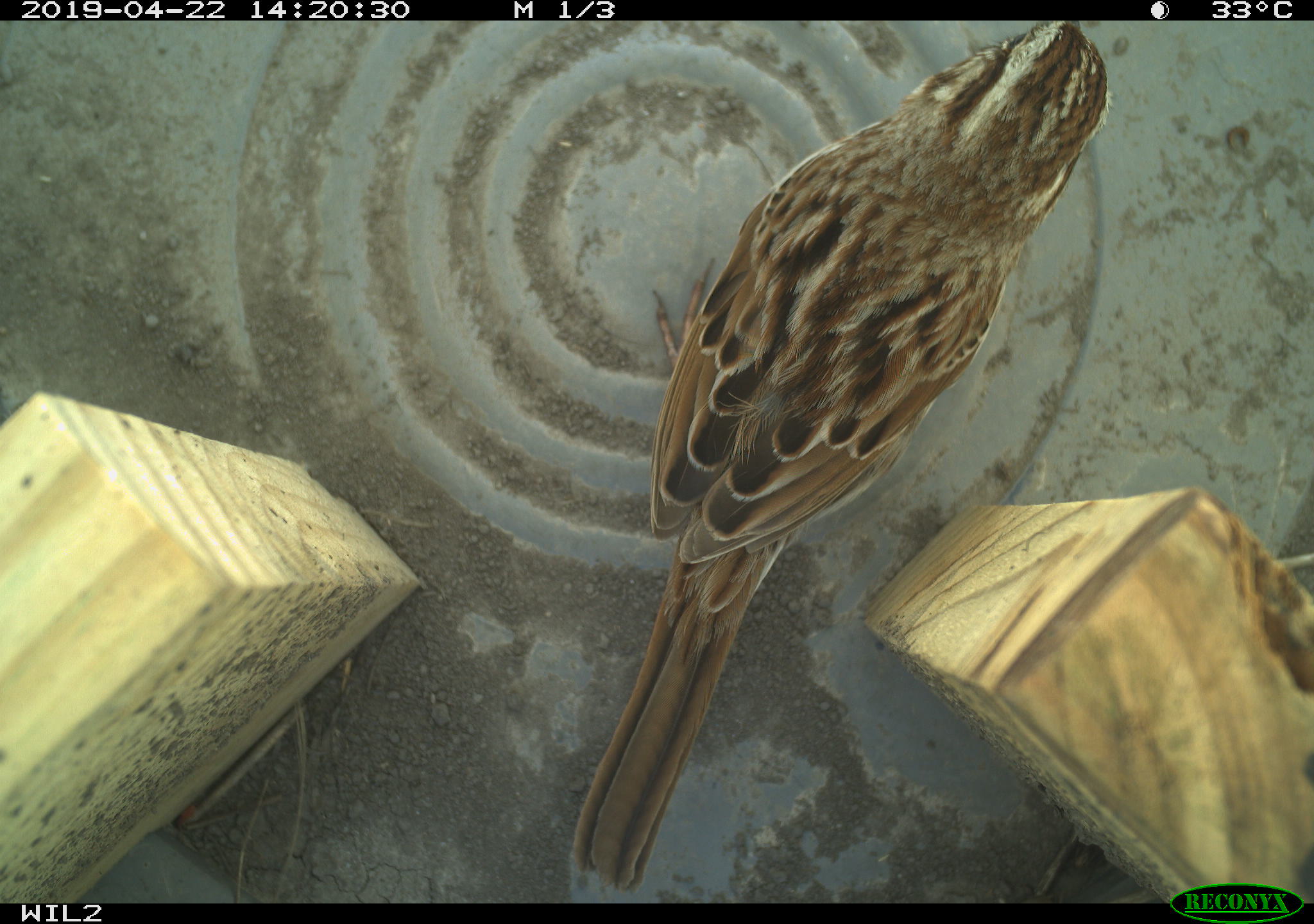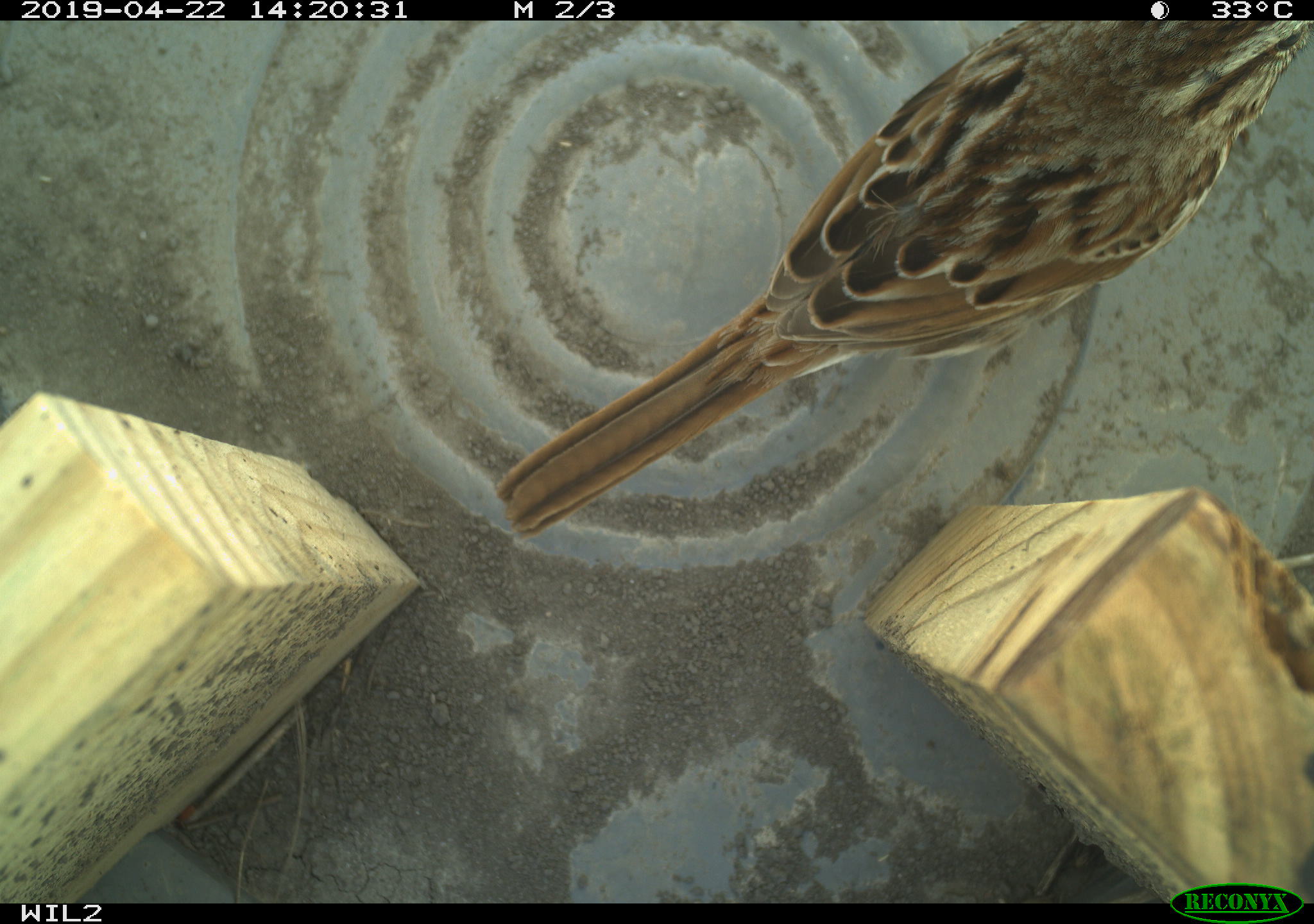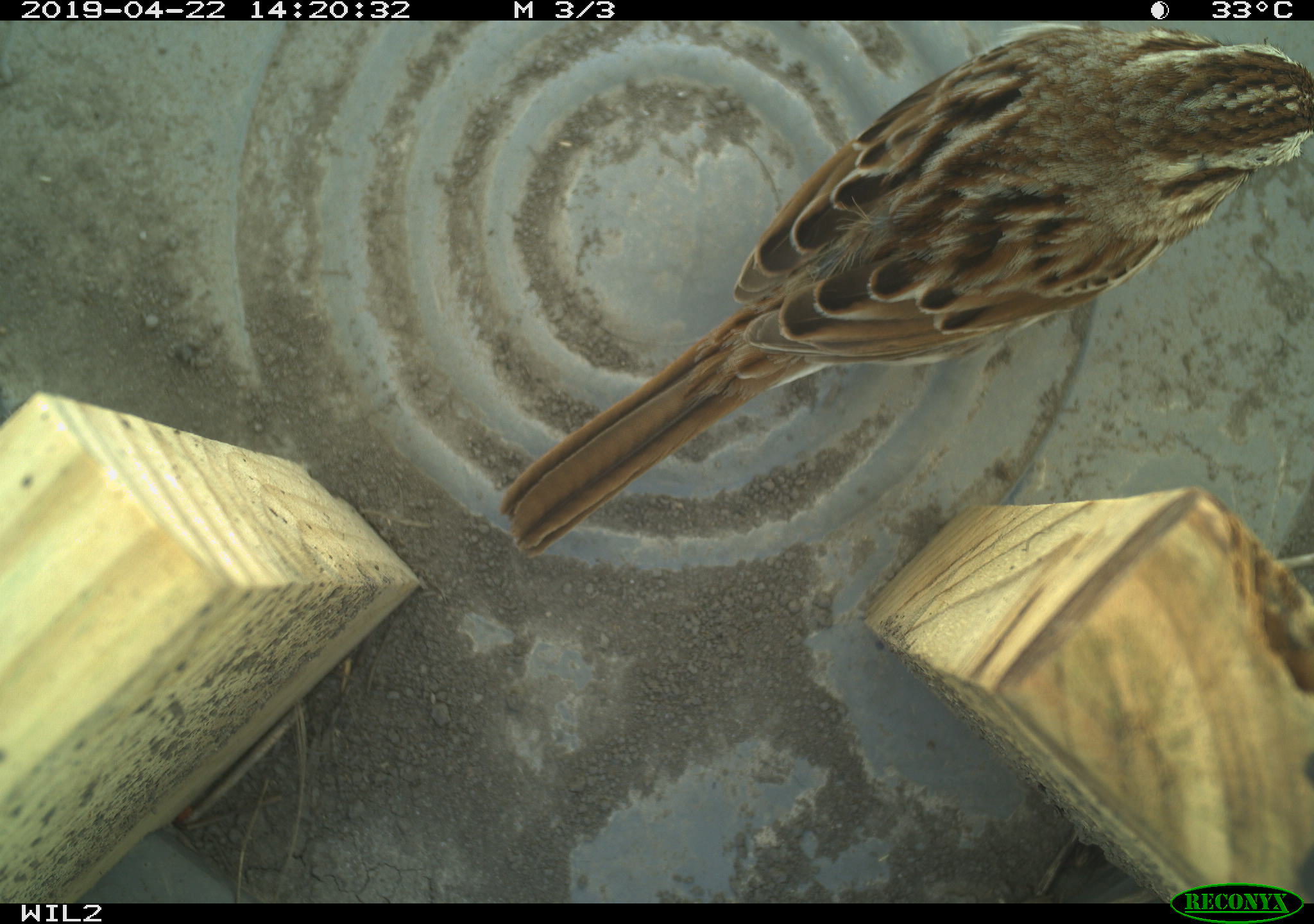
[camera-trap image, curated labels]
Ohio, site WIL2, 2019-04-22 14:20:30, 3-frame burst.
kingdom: Animalia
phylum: Chordata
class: Aves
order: Passeriformes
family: Passerellidae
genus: Melospiza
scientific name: Melospiza melodia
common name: song sparrow